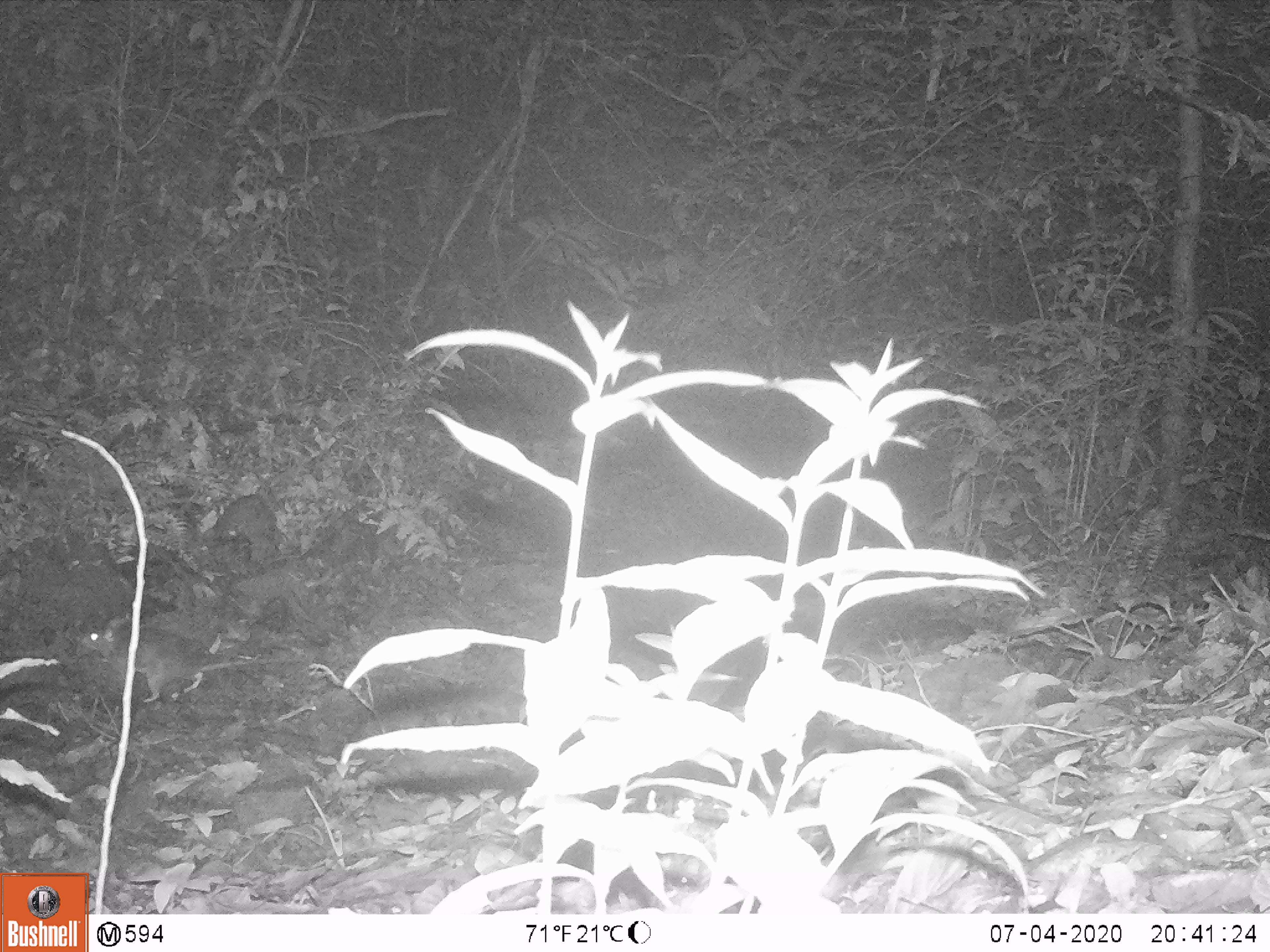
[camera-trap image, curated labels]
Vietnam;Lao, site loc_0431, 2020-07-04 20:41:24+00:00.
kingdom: Animalia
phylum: Chordata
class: Mammalia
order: Rodentia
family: Muridae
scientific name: Muridae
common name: old-world mice and rats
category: unidentified murid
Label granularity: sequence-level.